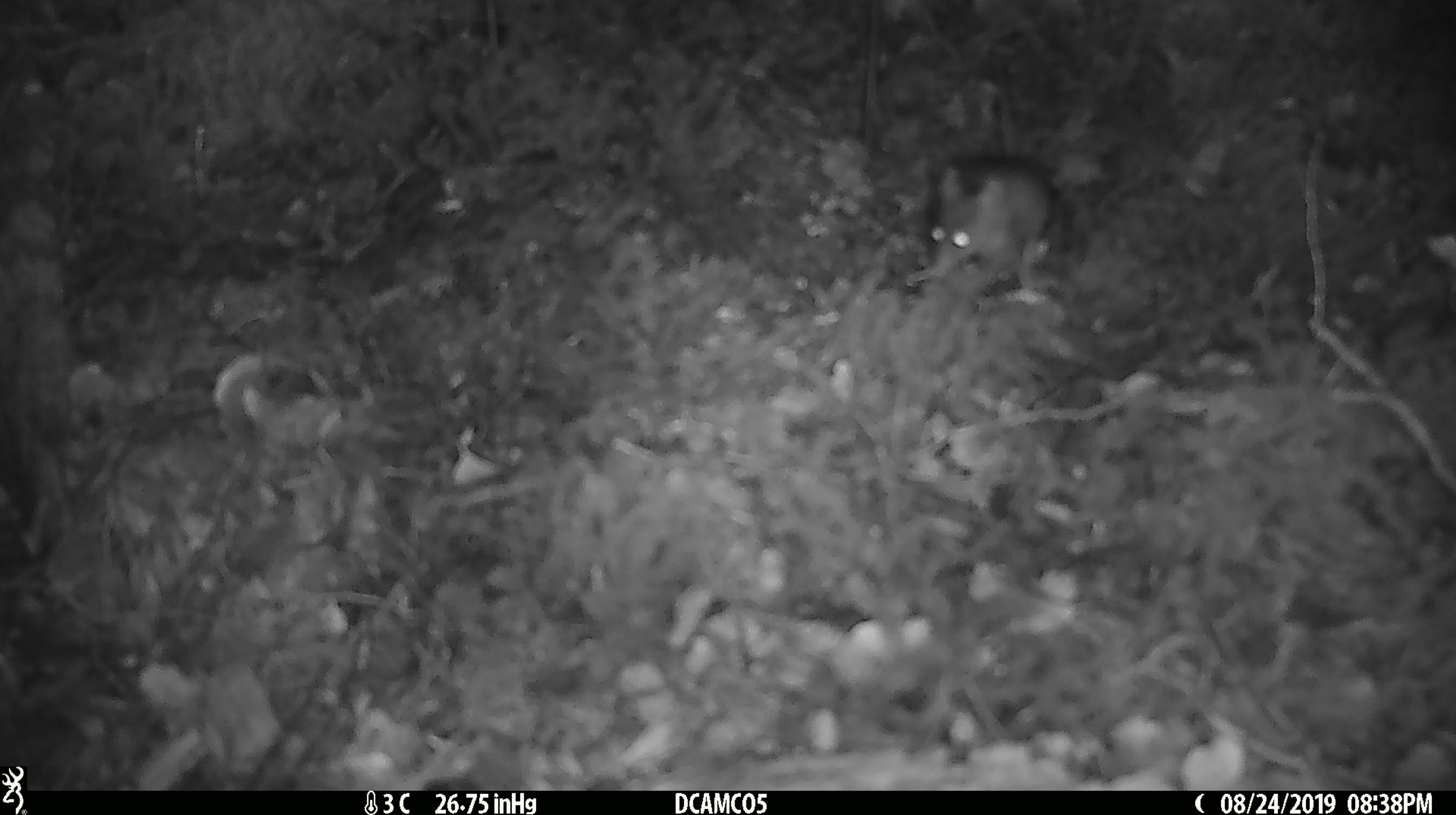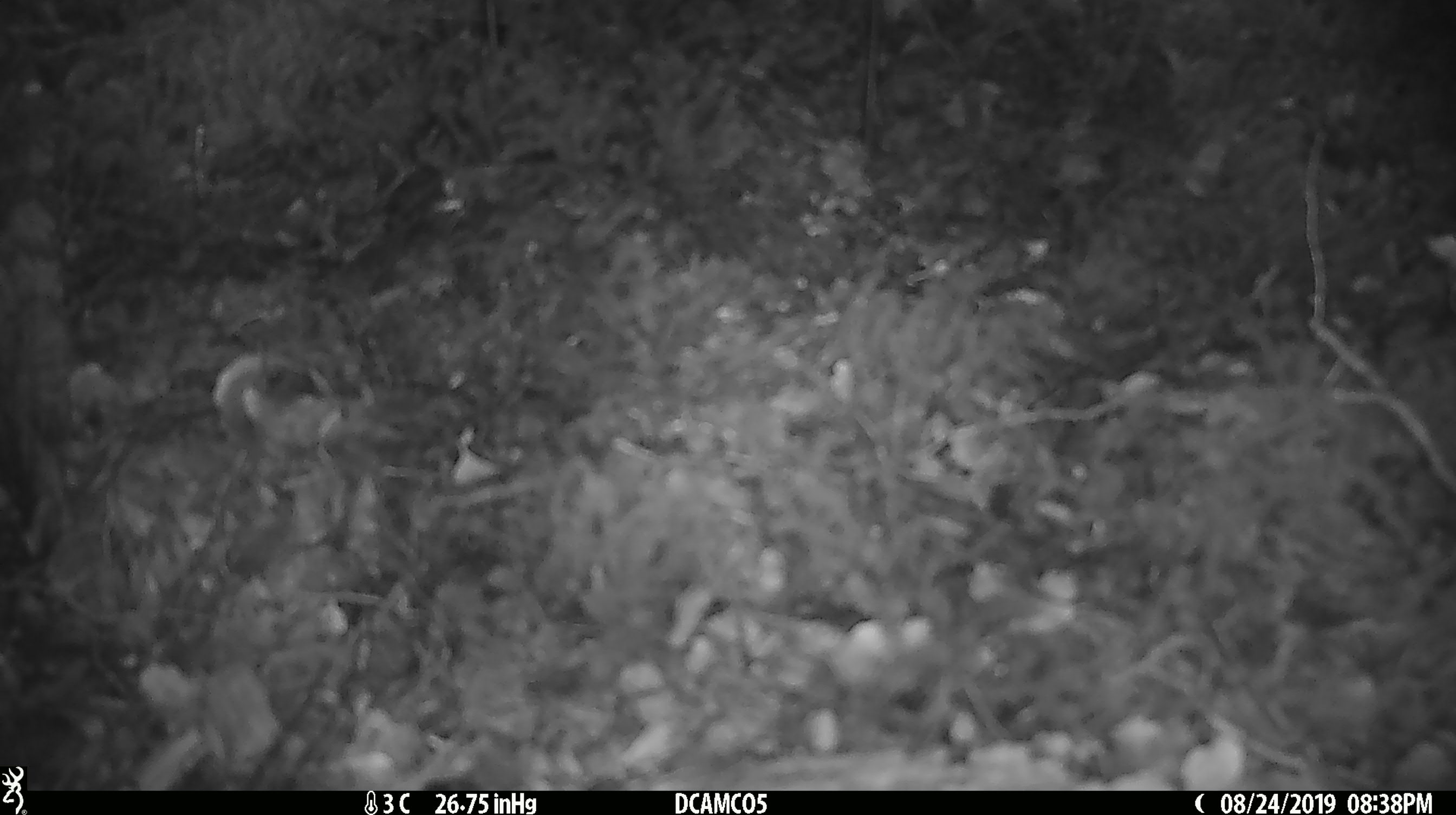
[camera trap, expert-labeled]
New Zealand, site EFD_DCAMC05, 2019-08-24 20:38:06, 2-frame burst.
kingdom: Animalia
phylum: Chordata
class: Mammalia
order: Rodentia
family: Muridae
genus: Mus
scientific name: Mus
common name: mouse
Mouse (Mus).